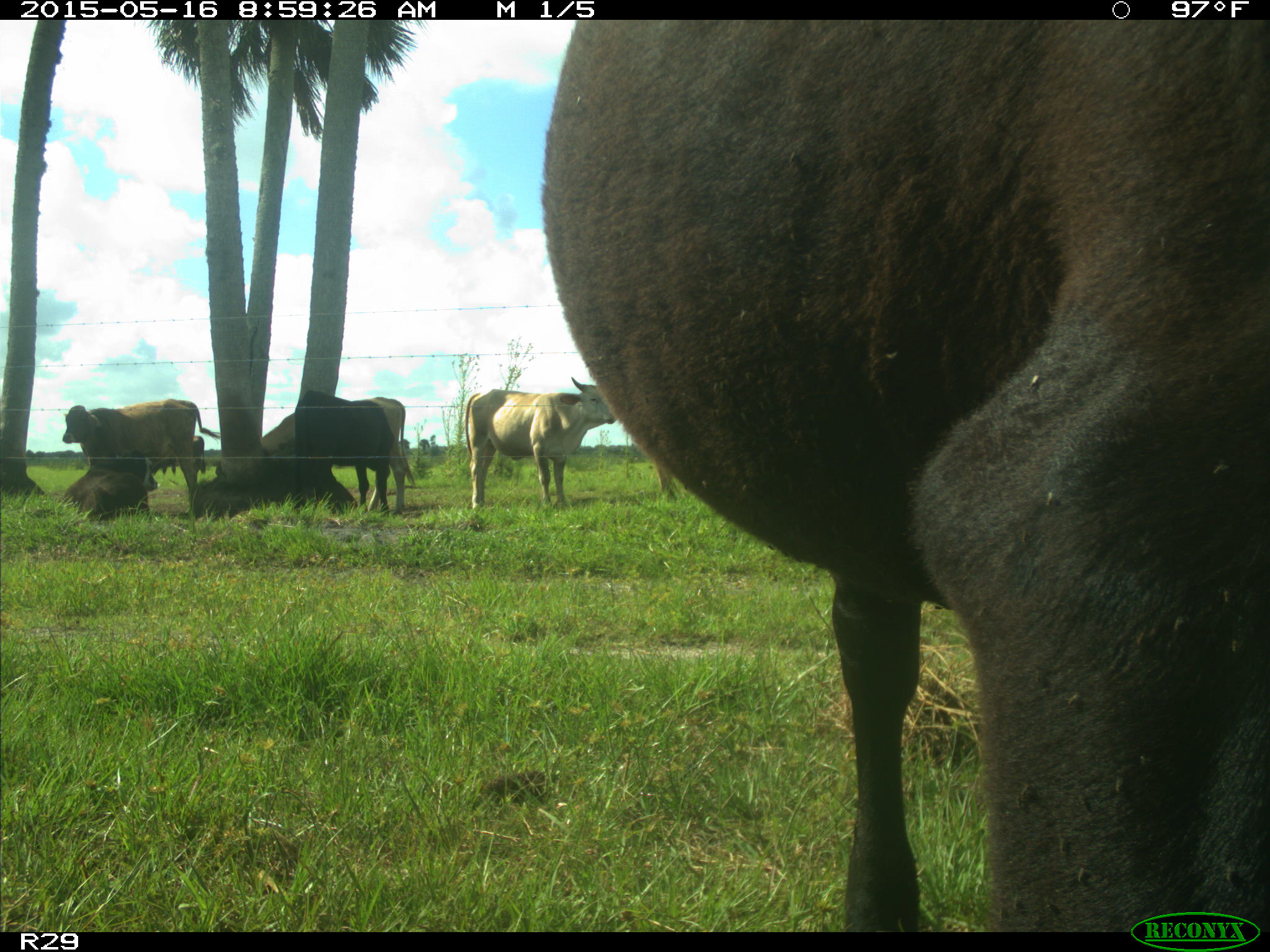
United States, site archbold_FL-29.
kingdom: Animalia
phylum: Chordata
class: Mammalia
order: Artiodactyla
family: Bovidae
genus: Bos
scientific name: Bos taurus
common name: domestic cow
Bos taurus (domestic cow).